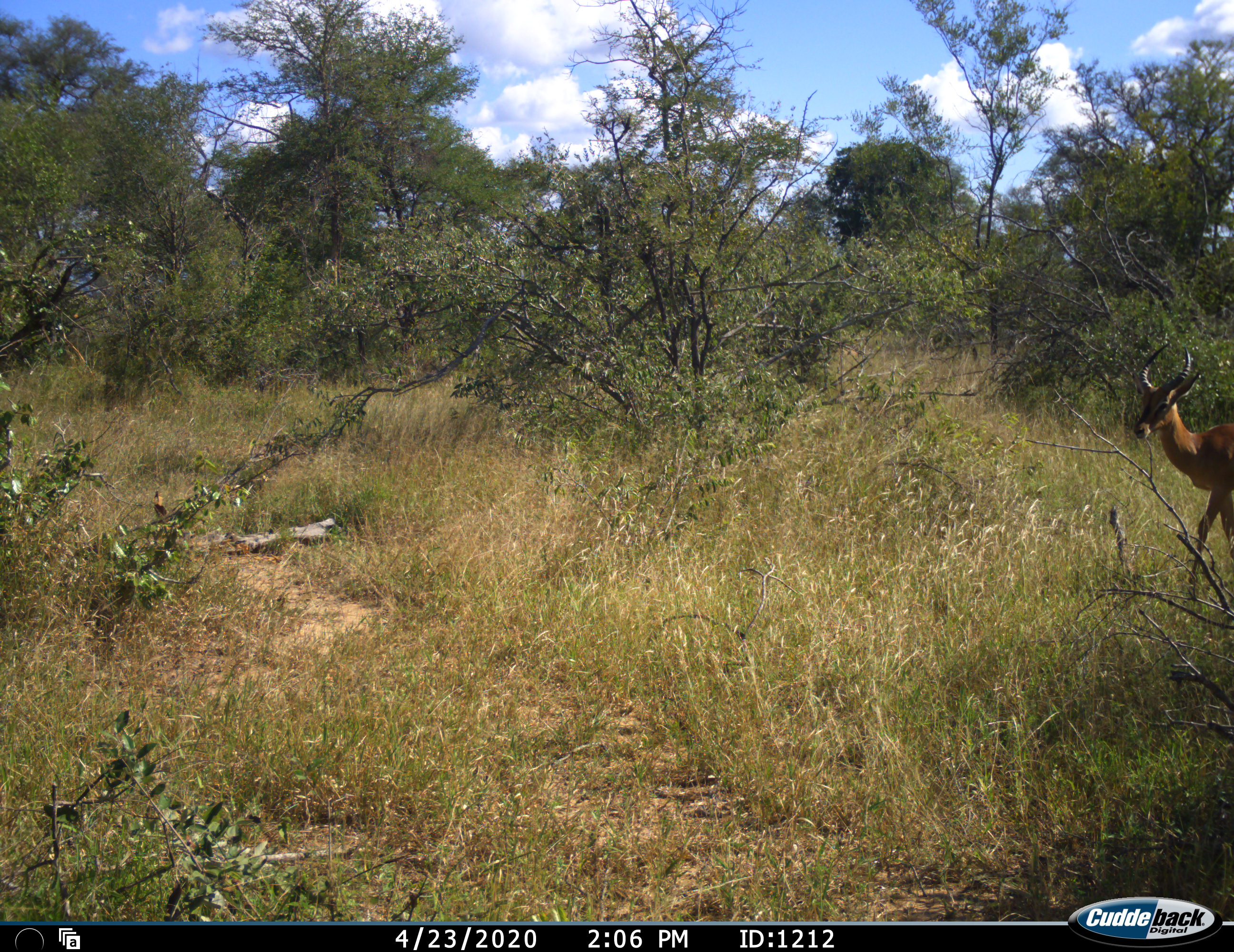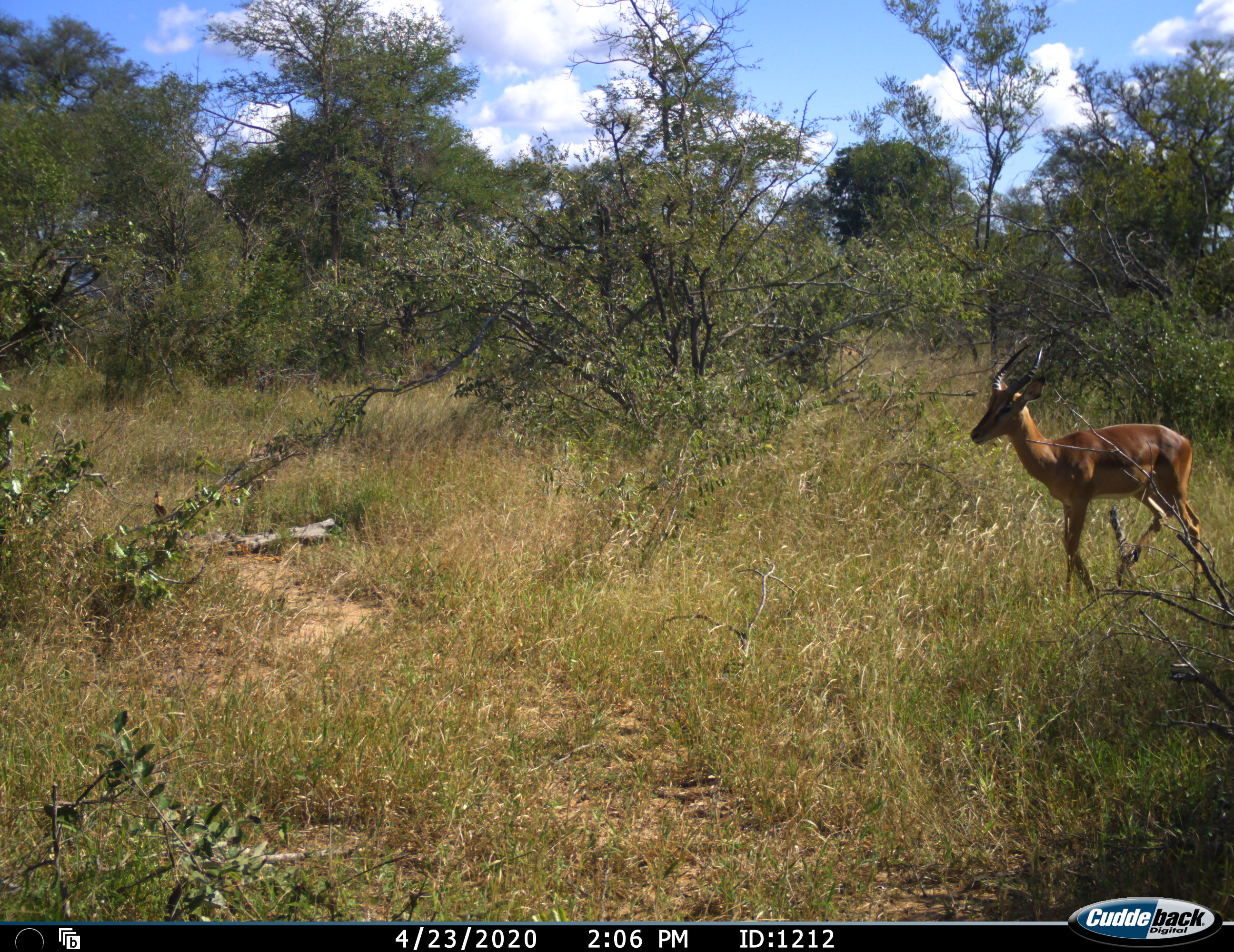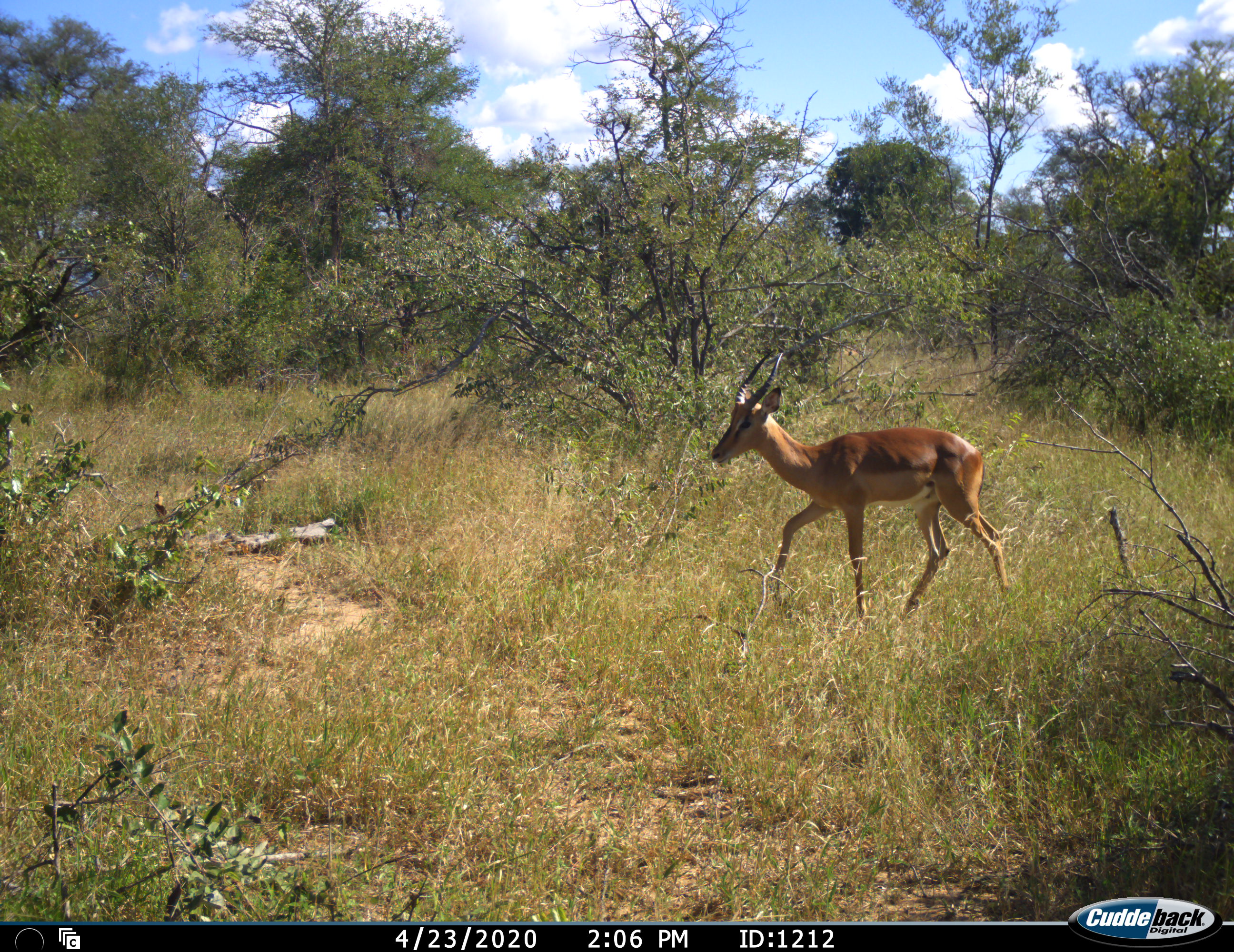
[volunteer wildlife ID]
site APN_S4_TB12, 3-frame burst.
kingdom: Animalia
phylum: Chordata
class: Mammalia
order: Artiodactyla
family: Bovidae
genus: Aepyceros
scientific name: Aepyceros melampus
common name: impala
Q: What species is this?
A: Impala (Aepyceros melampus).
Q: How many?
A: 1.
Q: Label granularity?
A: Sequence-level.